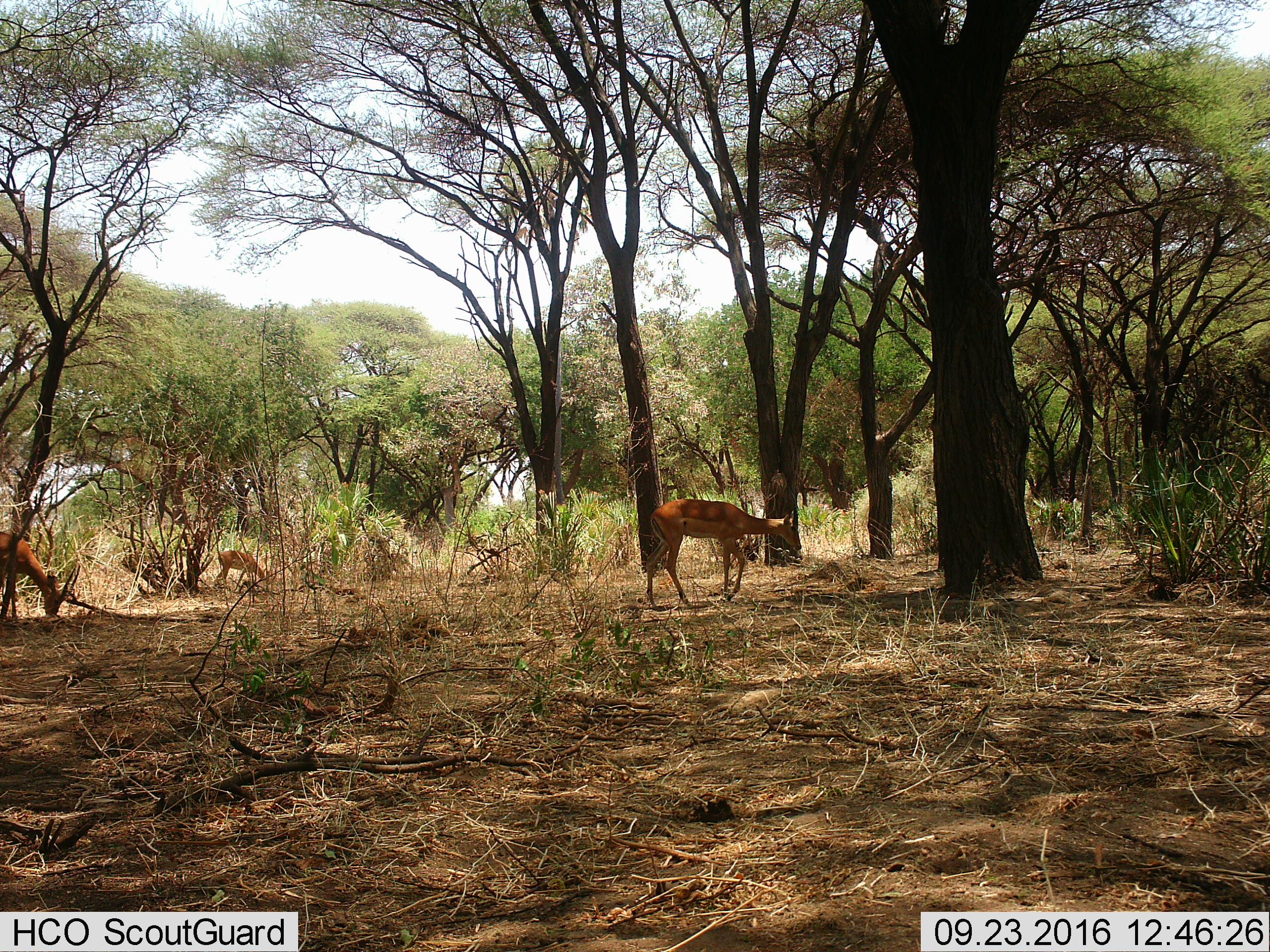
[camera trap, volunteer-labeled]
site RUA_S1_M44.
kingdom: Animalia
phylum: Chordata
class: Mammalia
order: Artiodactyla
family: Bovidae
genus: Aepyceros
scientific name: Aepyceros melampus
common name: impala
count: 3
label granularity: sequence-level